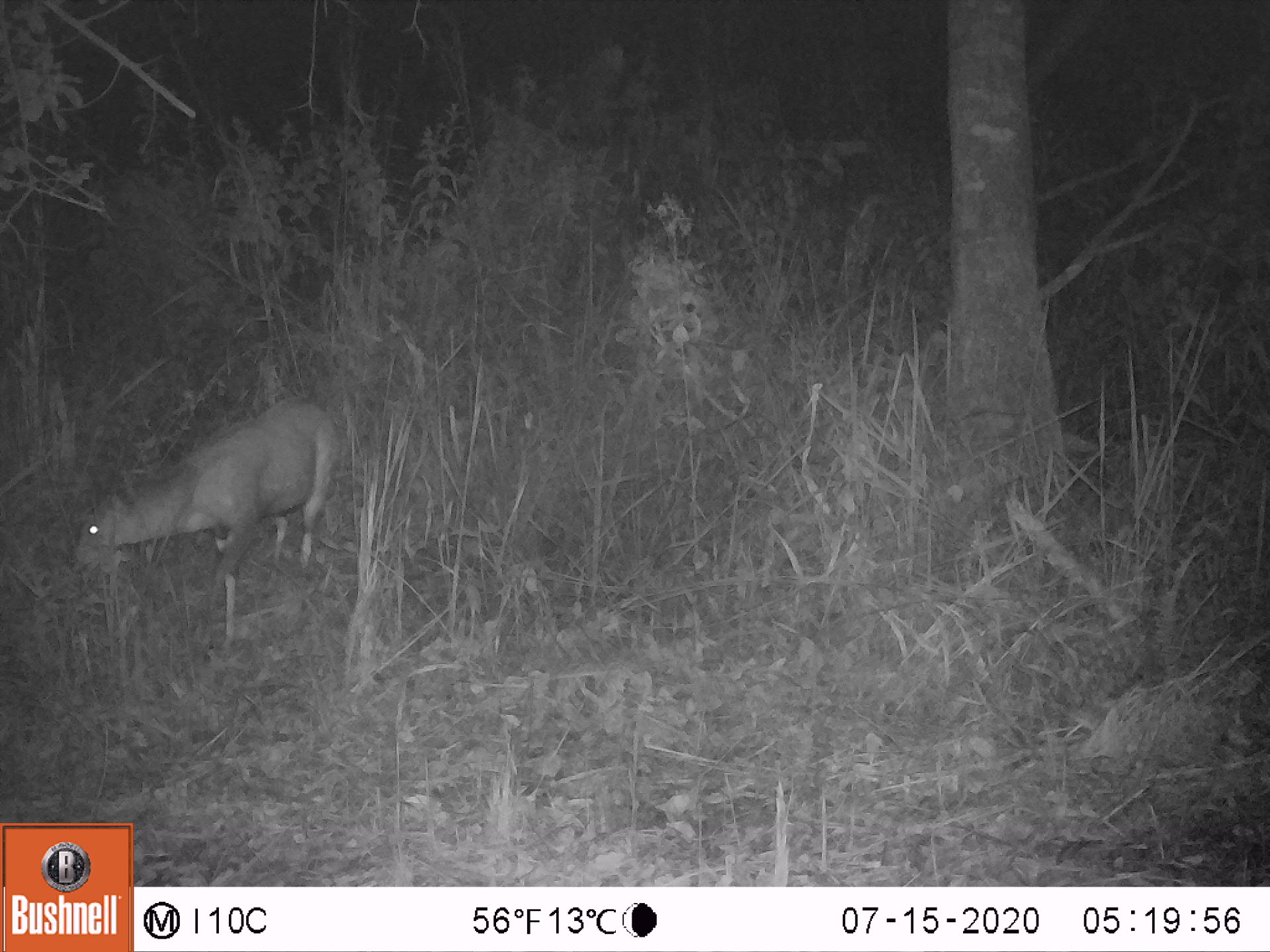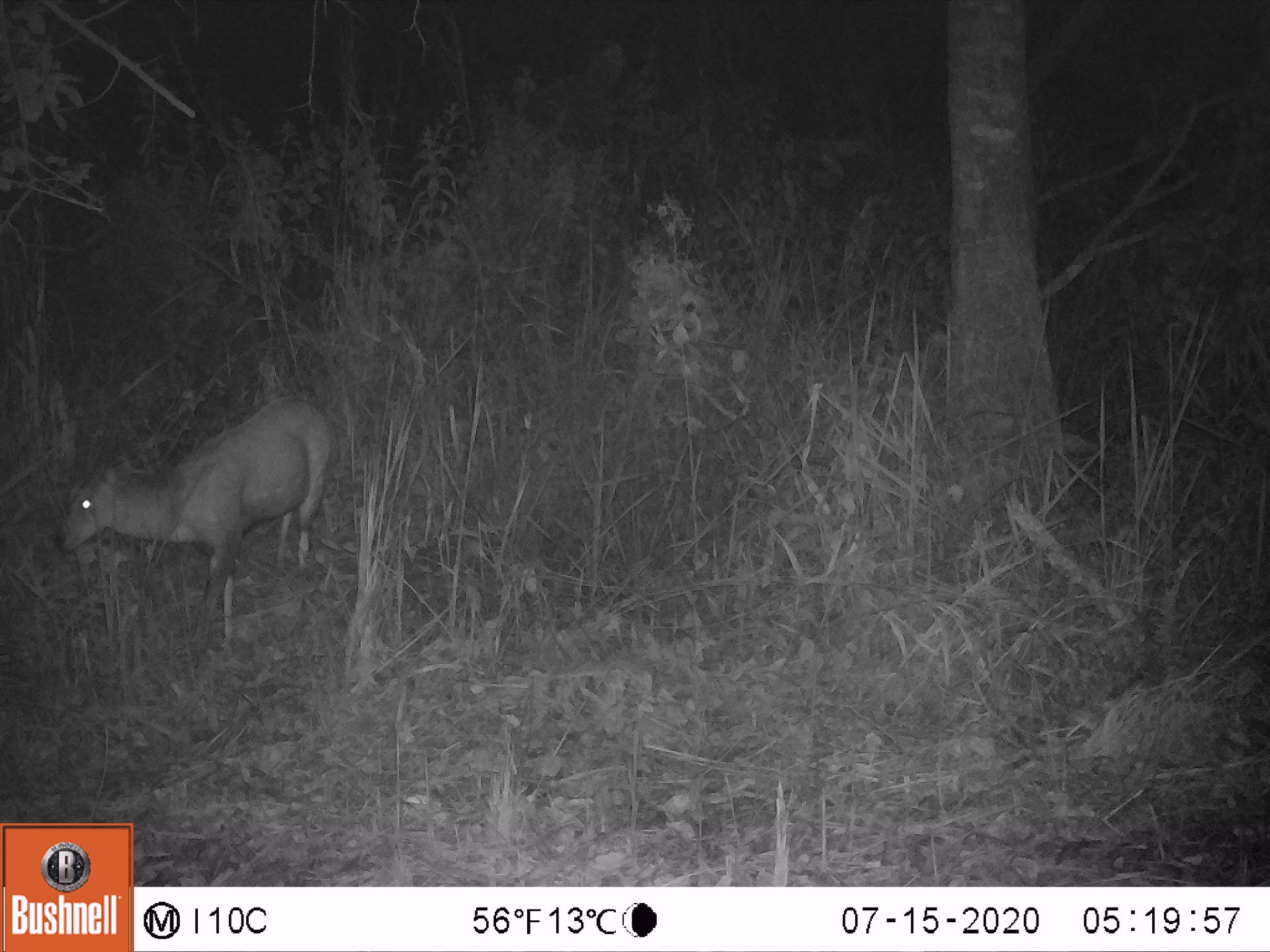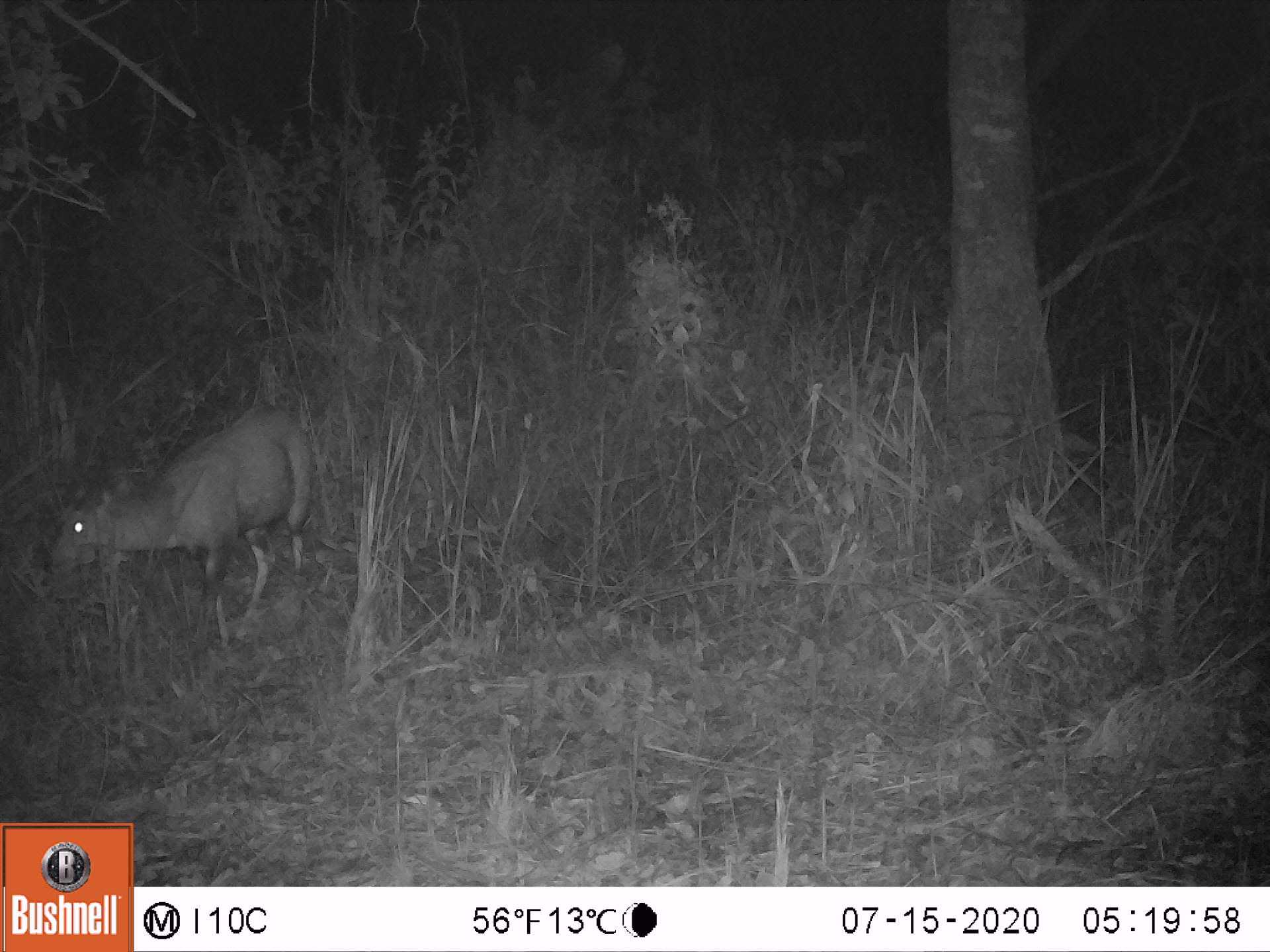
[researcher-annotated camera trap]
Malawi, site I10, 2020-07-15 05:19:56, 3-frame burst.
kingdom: Animalia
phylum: Chordata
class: Mammalia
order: Artiodactyla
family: Bovidae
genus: Tragelaphus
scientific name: Tragelaphus sylvaticus sylvaticus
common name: cape bushbuck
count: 1